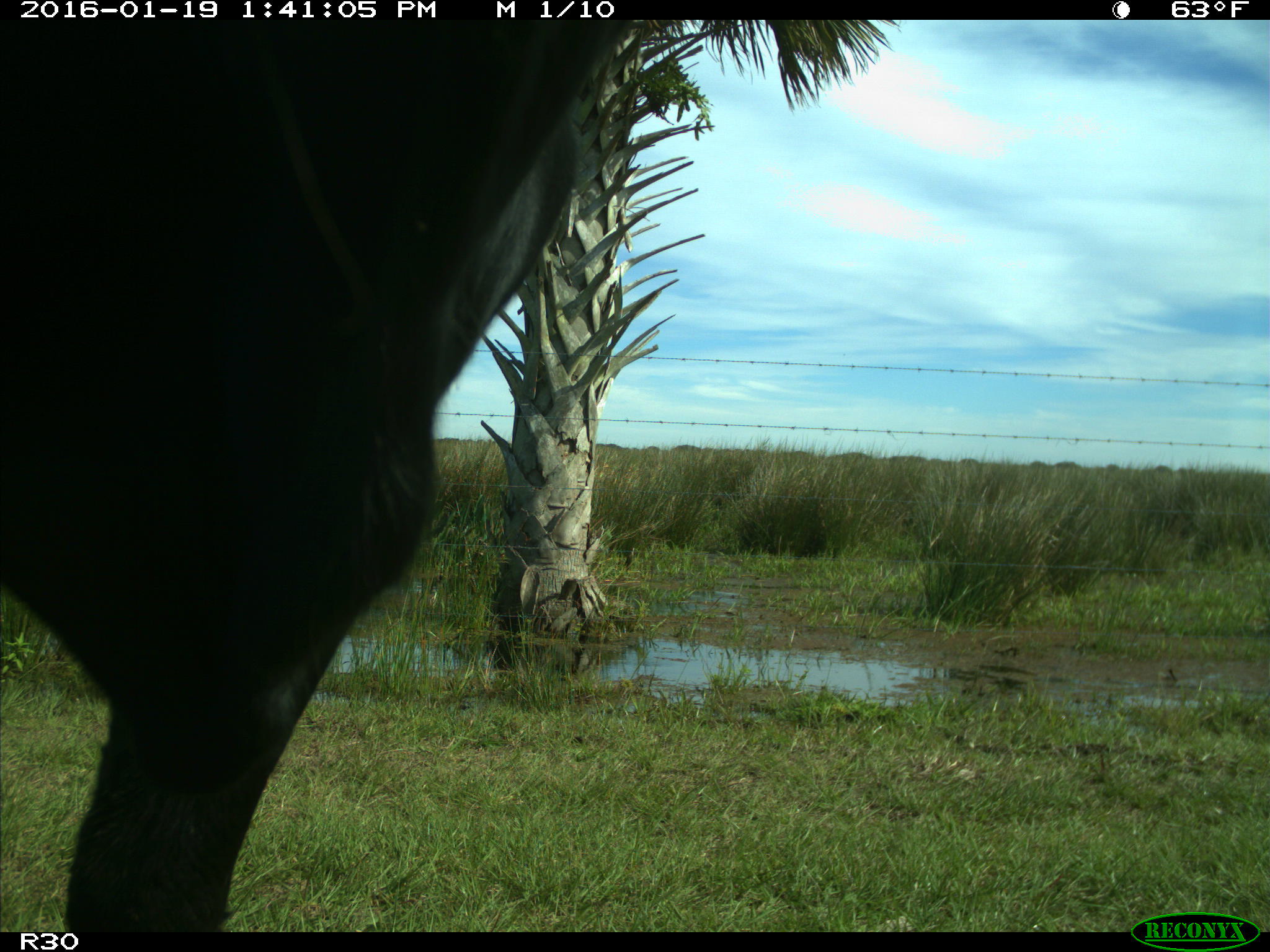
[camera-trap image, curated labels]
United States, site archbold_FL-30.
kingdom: Animalia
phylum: Chordata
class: Mammalia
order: Artiodactyla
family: Bovidae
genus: Bos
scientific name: Bos taurus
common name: domestic cow